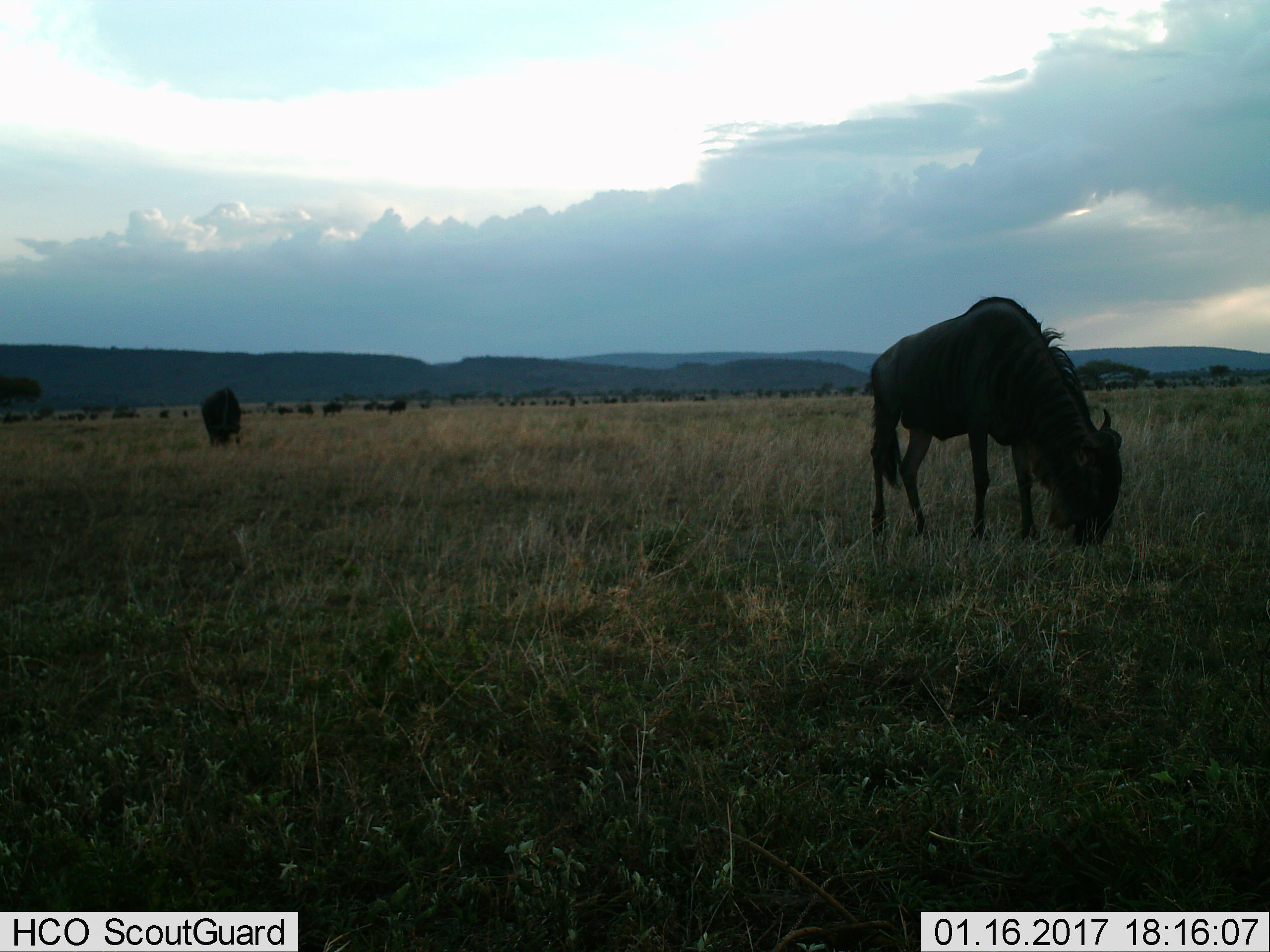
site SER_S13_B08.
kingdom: Animalia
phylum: Chordata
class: Mammalia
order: Artiodactyla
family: Bovidae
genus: Connochaetes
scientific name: Connochaetes taurinus taurinus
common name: blue wildebeest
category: wildebeestblue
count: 11-50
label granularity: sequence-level